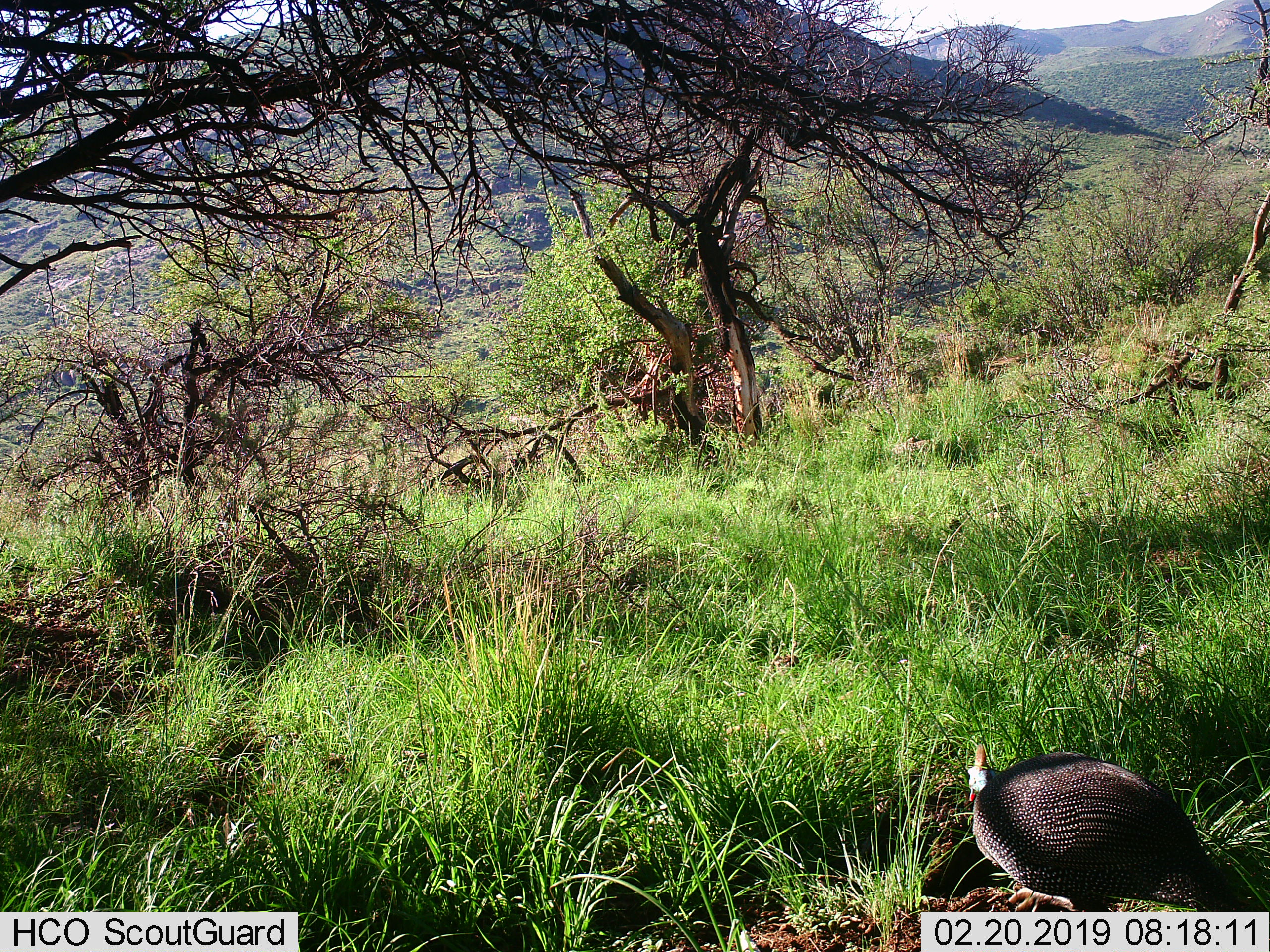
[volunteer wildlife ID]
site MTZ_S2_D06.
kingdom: Animalia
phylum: Chordata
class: Aves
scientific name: Aves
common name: bird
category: birdother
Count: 1.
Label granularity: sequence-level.